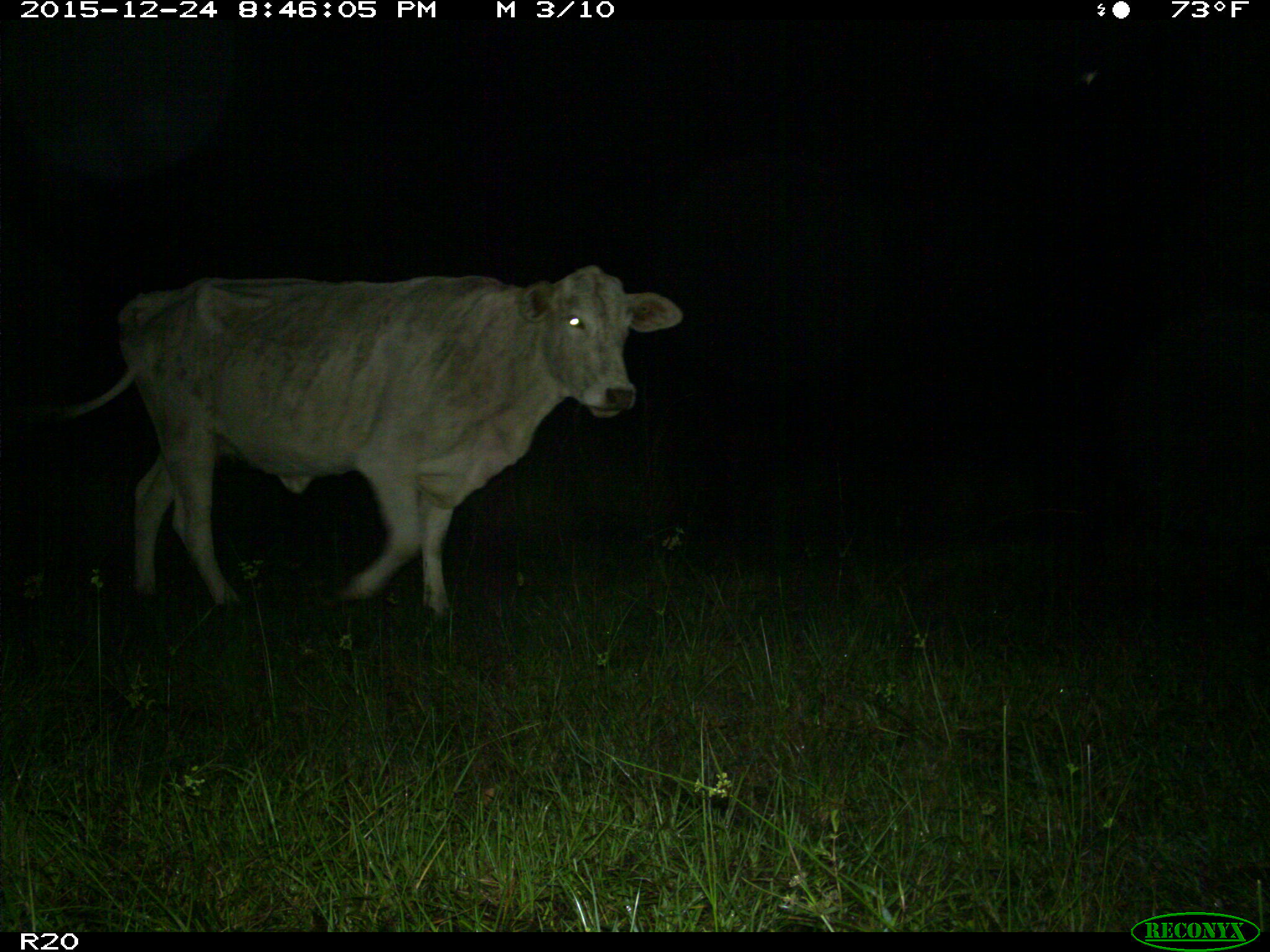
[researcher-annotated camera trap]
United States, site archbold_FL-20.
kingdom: Animalia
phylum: Chordata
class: Mammalia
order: Artiodactyla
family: Bovidae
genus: Bos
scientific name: Bos taurus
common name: domestic cow